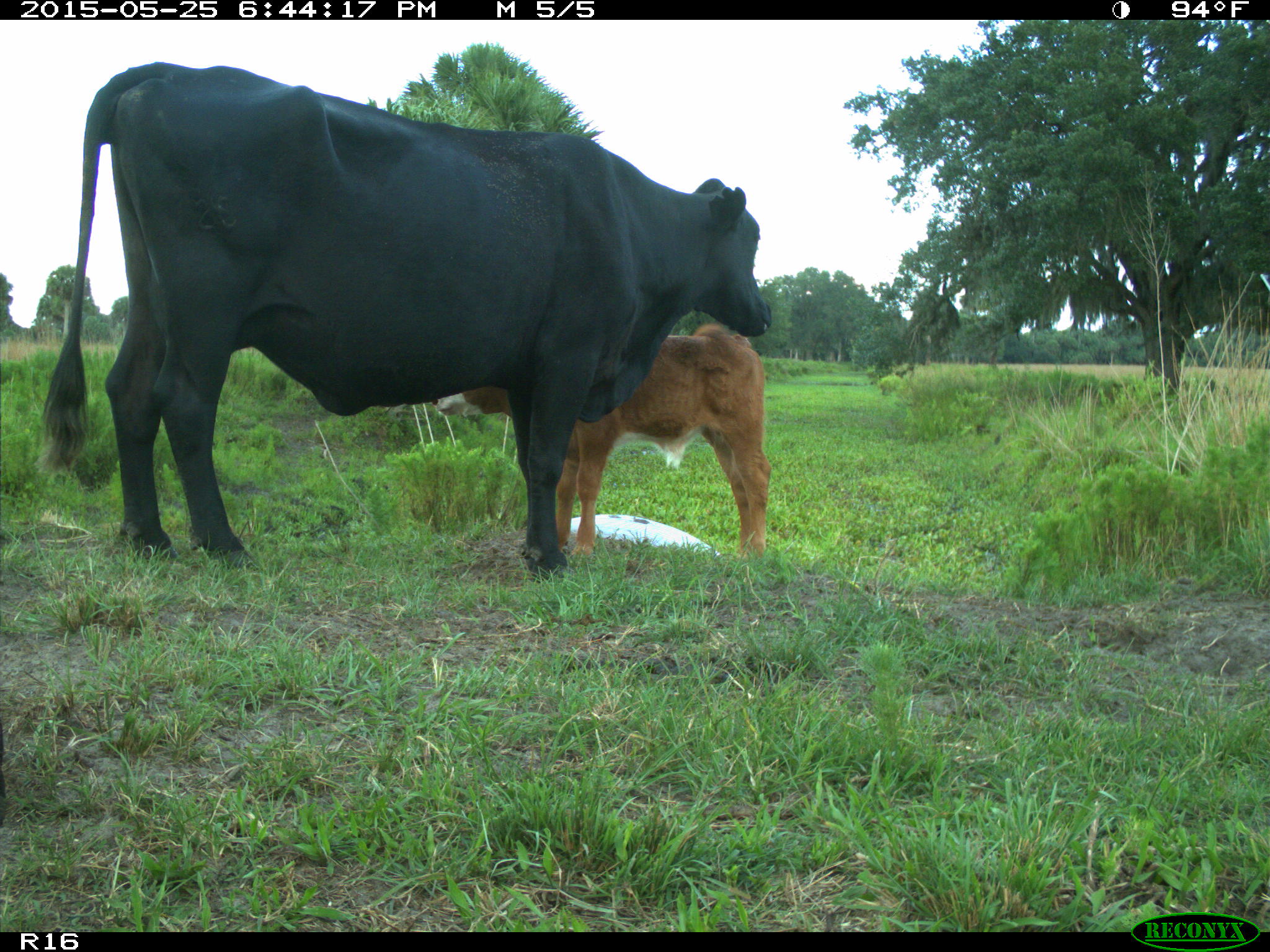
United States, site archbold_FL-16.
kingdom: Animalia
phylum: Chordata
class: Mammalia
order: Artiodactyla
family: Bovidae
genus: Bos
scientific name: Bos taurus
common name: domestic cow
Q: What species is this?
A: Bos taurus (domestic cow).